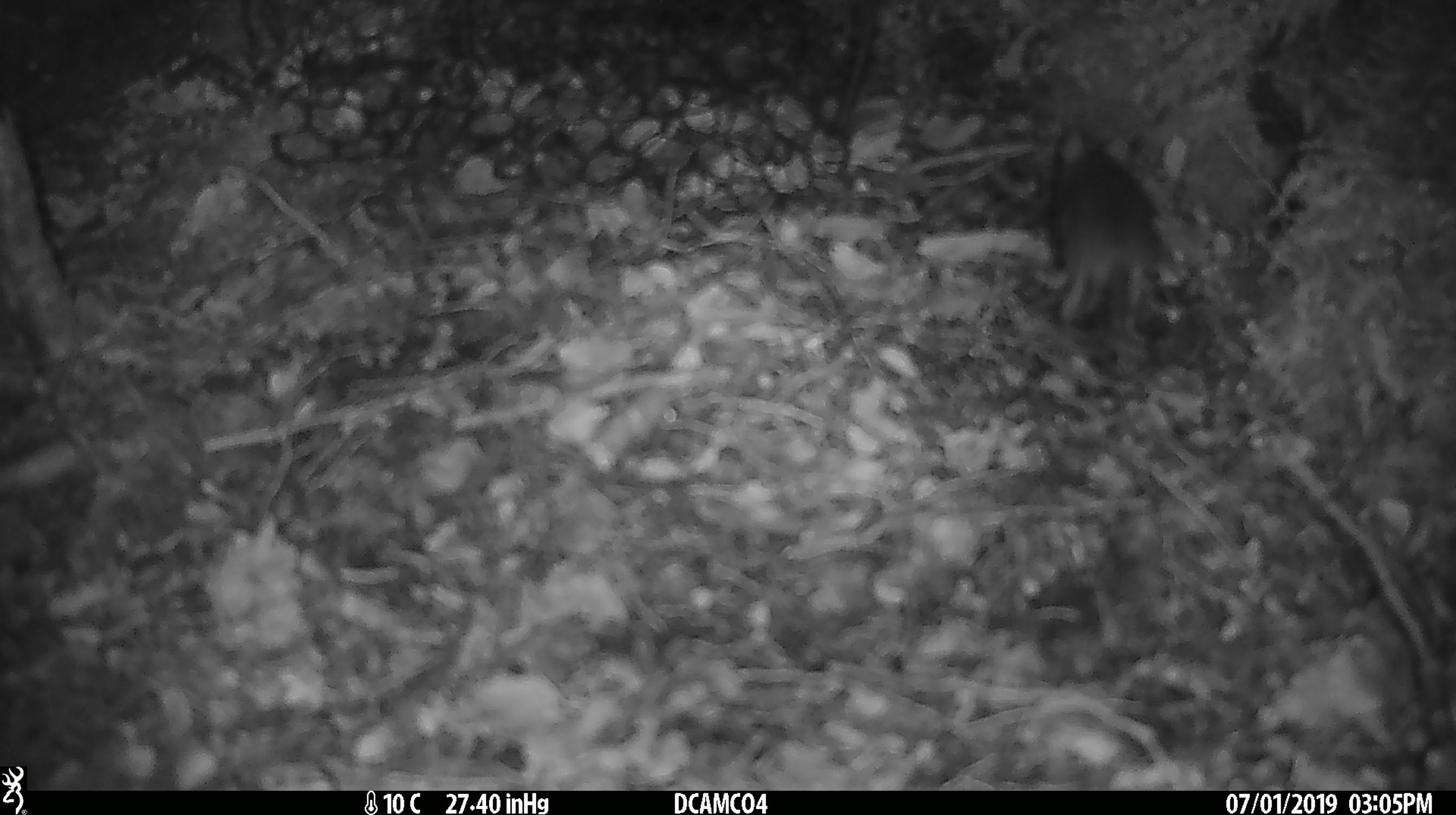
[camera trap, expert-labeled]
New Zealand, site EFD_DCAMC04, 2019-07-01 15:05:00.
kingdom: Animalia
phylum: Chordata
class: Mammalia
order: Rodentia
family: Muridae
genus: Mus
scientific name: Mus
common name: mouse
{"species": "mouse (Mus)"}